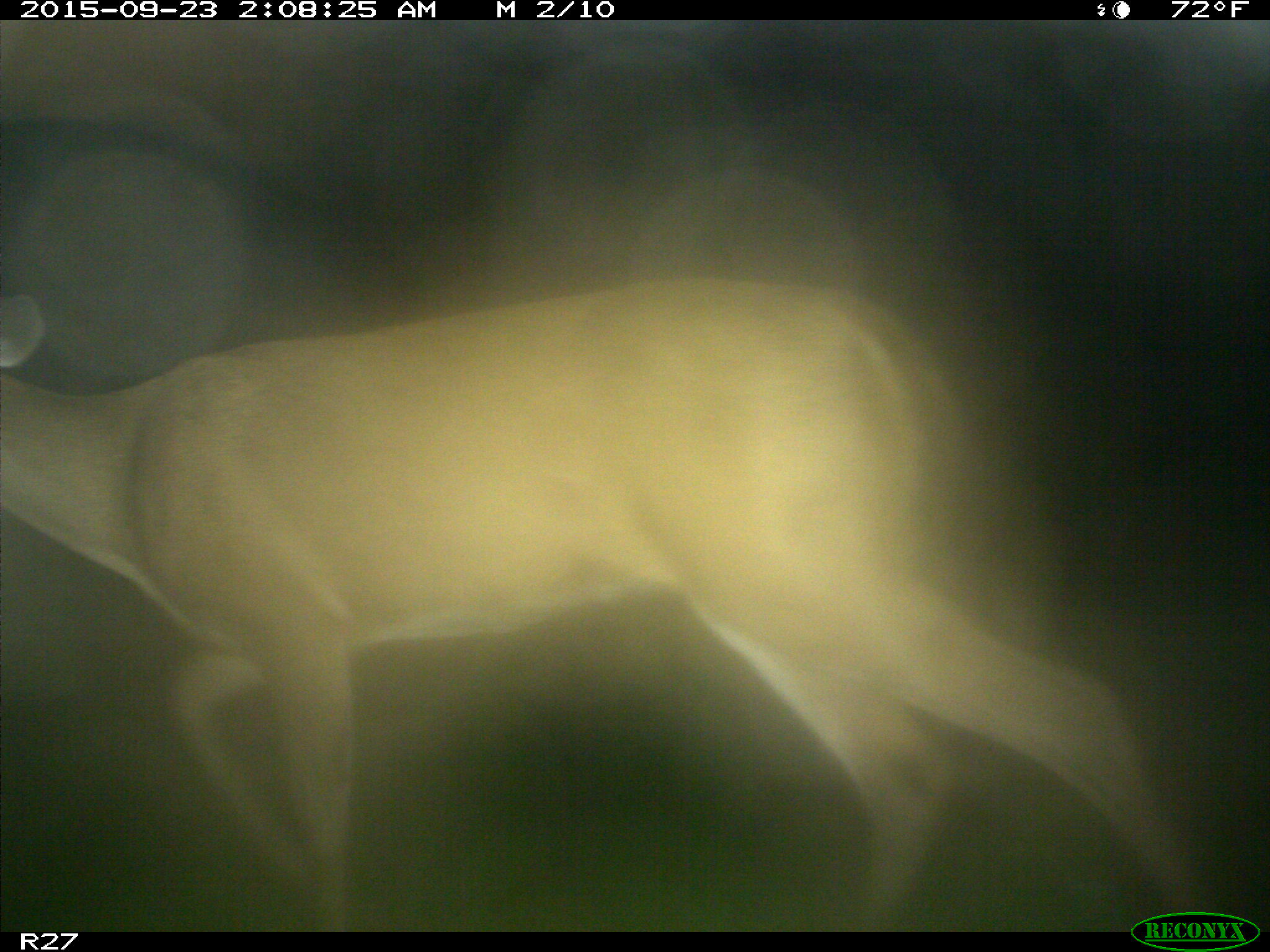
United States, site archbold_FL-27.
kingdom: Animalia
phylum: Chordata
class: Mammalia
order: Artiodactyla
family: Cervidae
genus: Odocoileus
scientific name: Odocoileus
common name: deer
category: unidentified deer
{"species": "unidentified deer (deer) (Odocoileus)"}